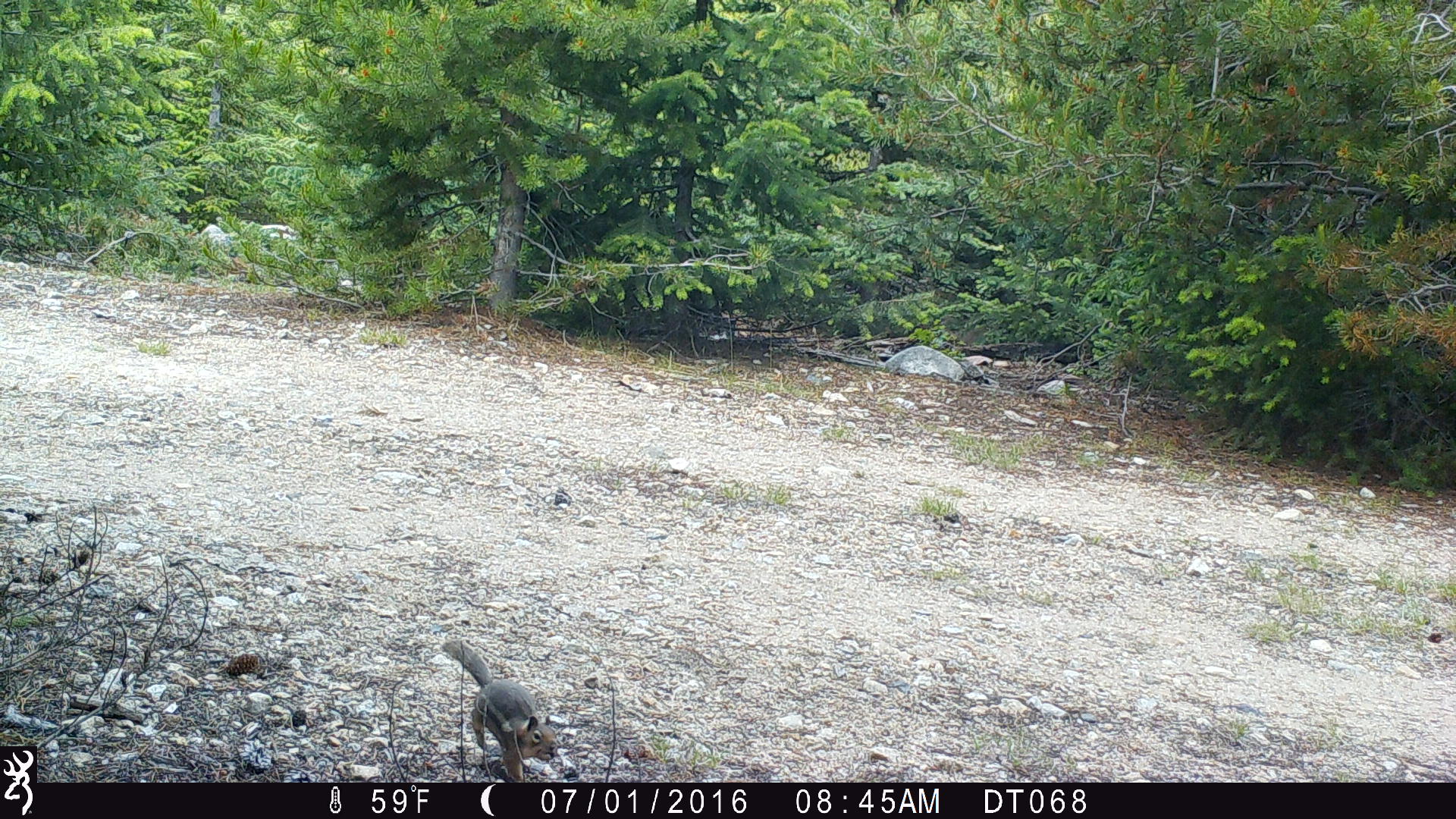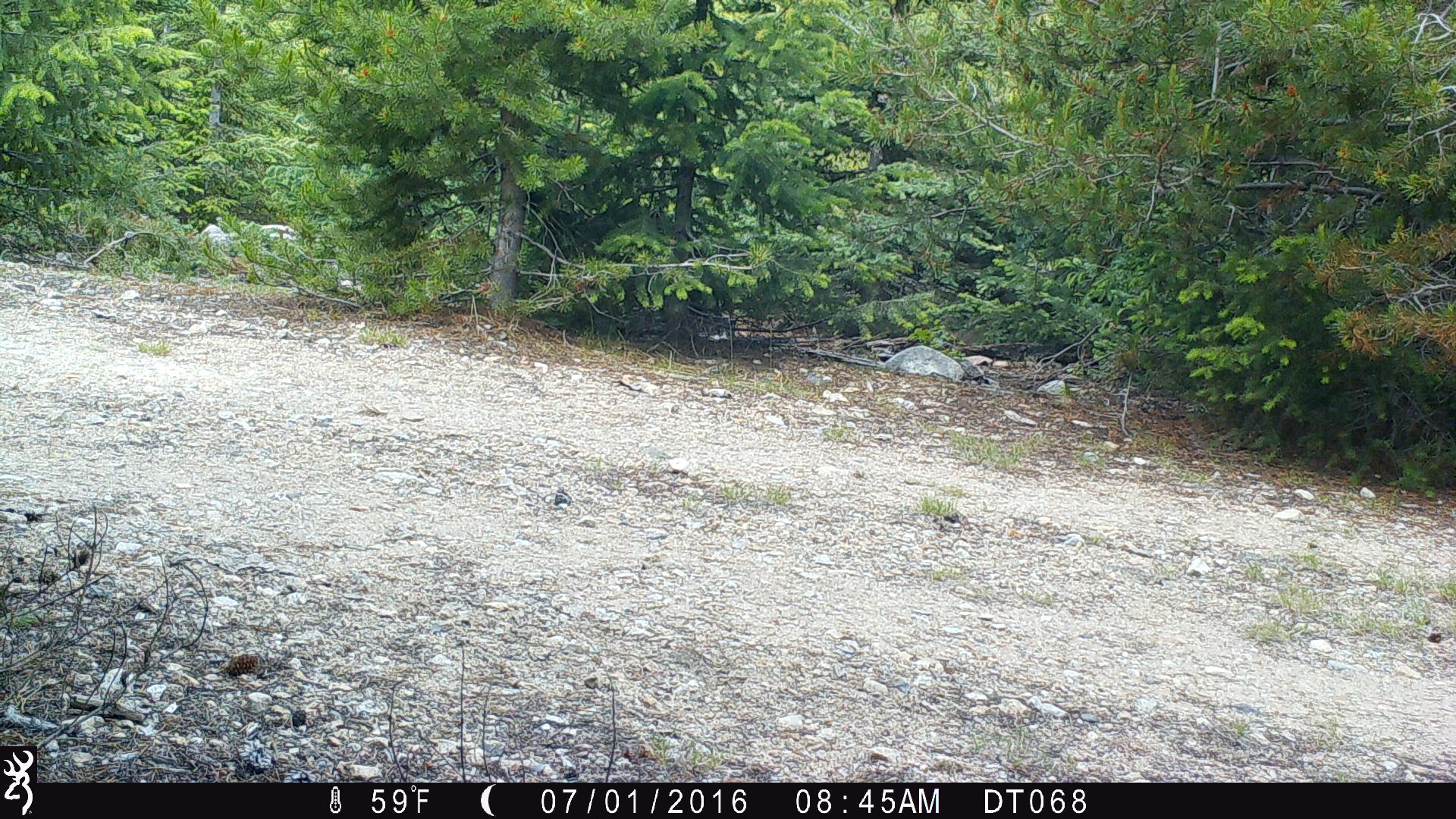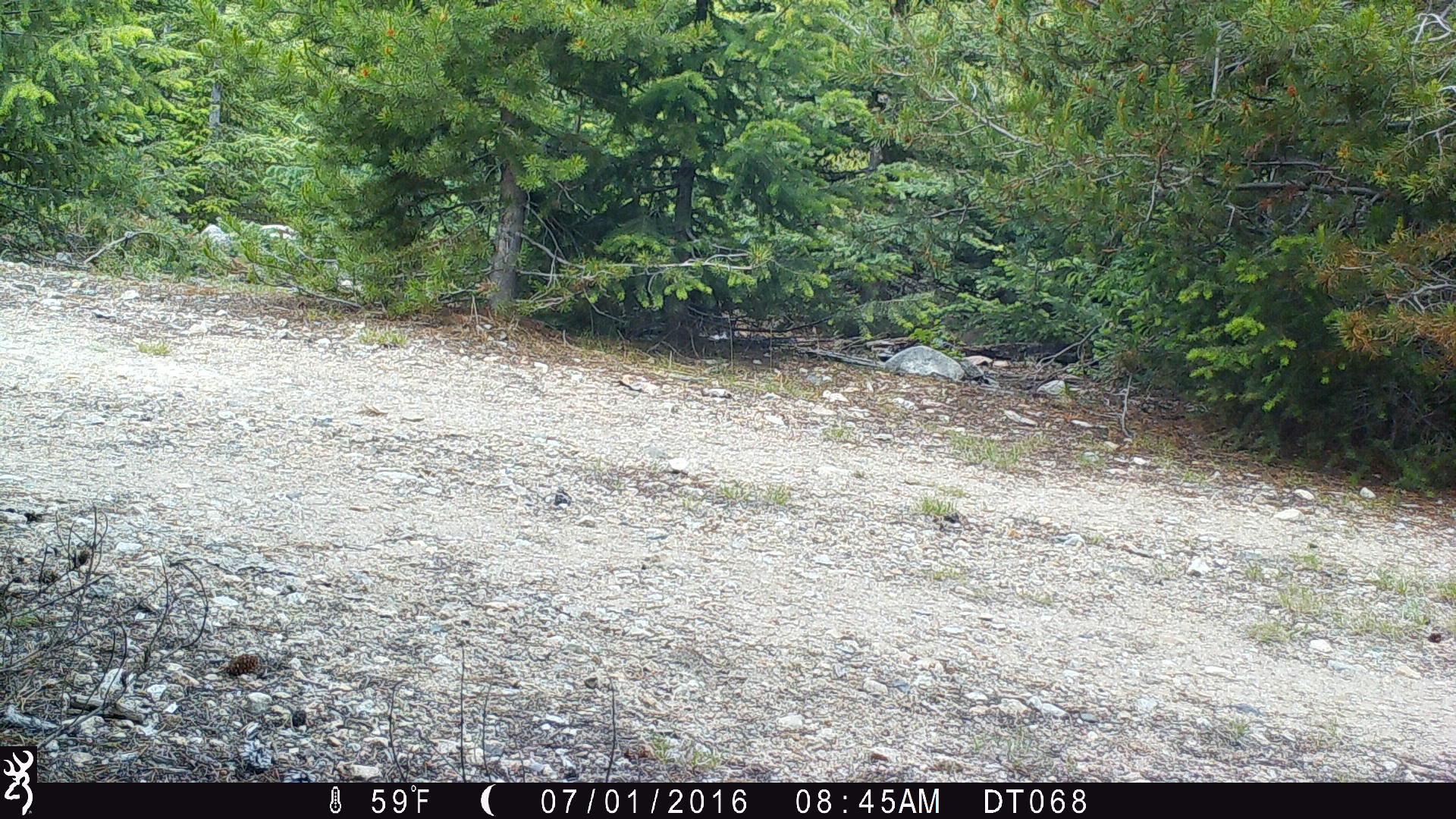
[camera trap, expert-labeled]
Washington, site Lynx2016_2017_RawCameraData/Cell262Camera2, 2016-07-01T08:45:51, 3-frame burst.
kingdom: Animalia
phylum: Chordata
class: Mammalia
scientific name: Mammalia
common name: small mammal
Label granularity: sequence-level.